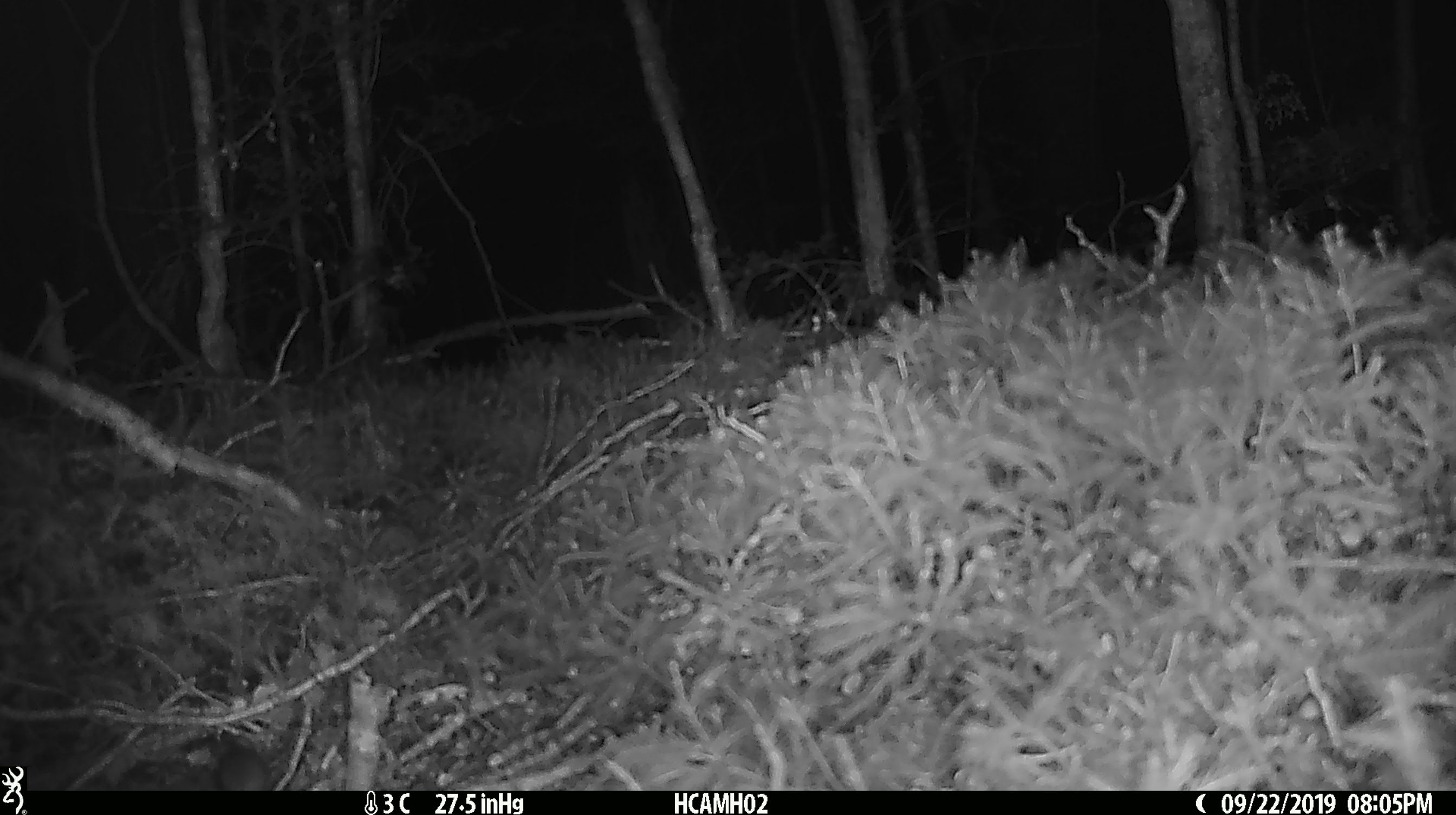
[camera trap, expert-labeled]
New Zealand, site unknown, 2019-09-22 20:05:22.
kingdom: Animalia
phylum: Chordata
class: Mammalia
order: Rodentia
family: Muridae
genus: Mus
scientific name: Mus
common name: mouse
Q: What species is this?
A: Mouse (Mus).